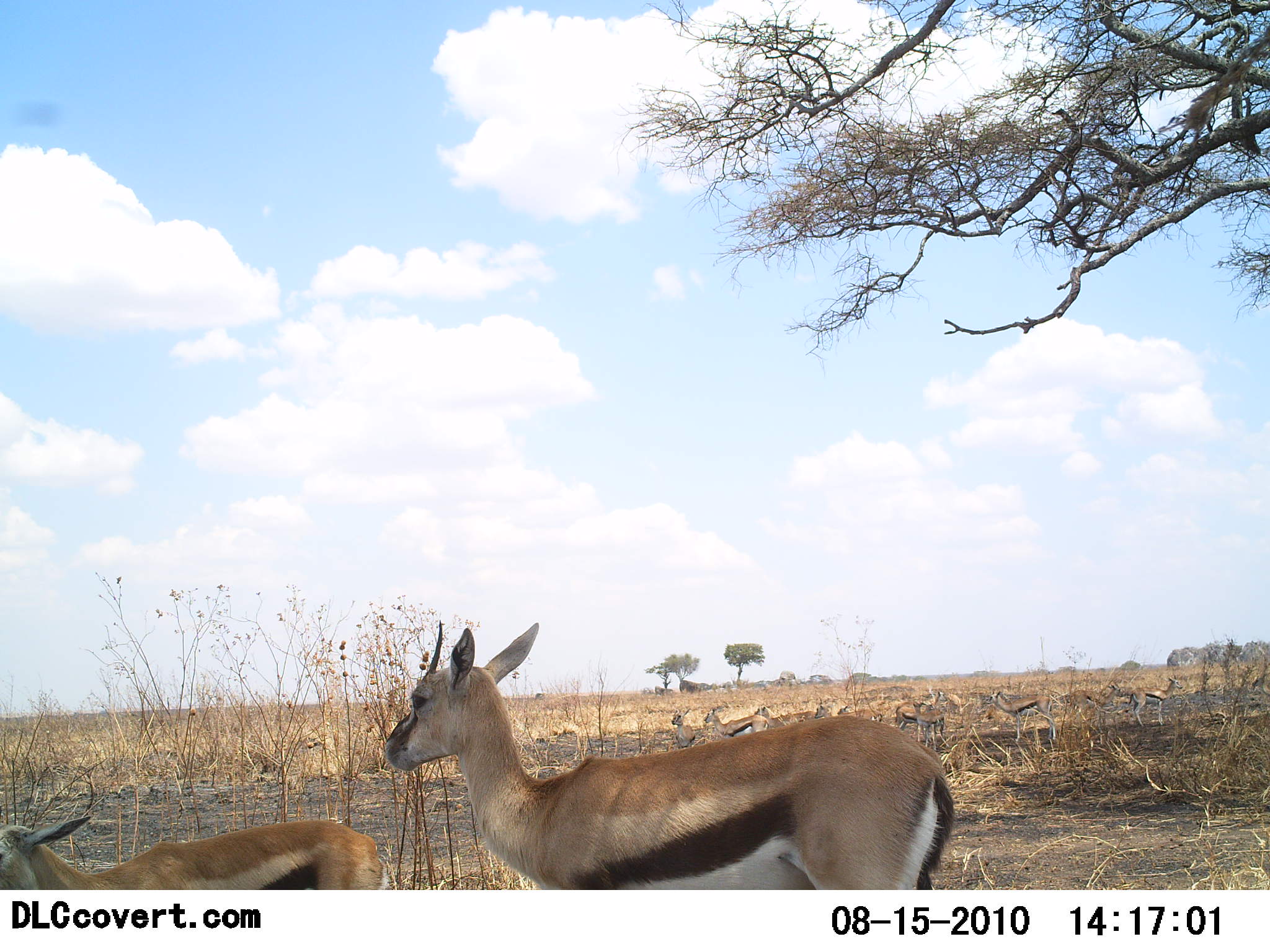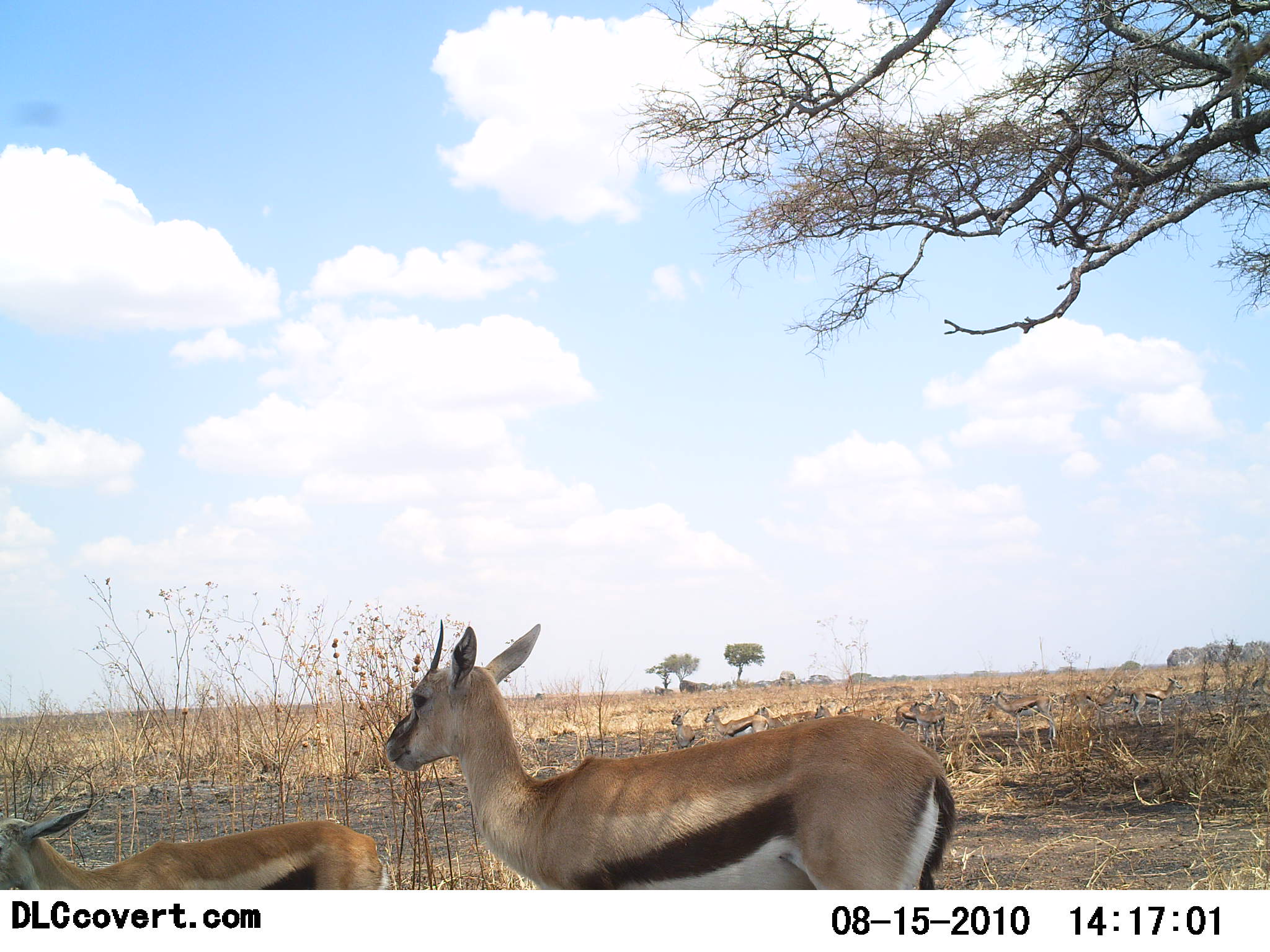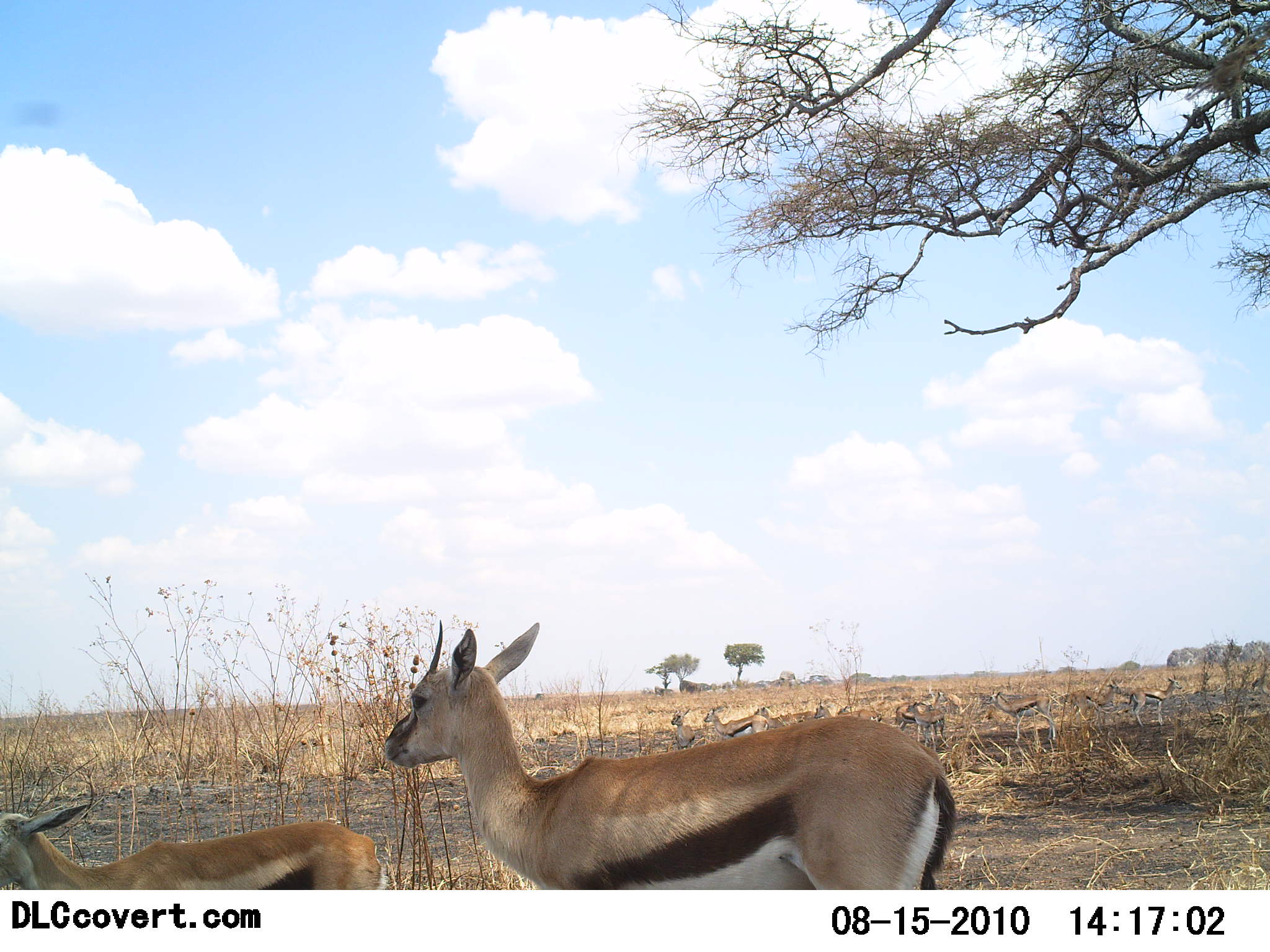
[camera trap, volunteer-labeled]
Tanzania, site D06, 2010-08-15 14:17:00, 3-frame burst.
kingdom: Animalia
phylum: Chordata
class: Mammalia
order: Artiodactyla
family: Bovidae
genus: Eudorcas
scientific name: Eudorcas thomsonii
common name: thomson's gazelle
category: gazellethomsons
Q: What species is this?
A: Gazellethomsons (thomson's gazelle) (Eudorcas thomsonii).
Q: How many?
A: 11-50.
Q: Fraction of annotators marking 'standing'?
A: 82%.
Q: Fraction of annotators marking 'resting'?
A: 0%.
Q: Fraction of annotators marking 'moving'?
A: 18%.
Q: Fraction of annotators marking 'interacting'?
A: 0%.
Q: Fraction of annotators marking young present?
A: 18%.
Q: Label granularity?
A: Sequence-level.